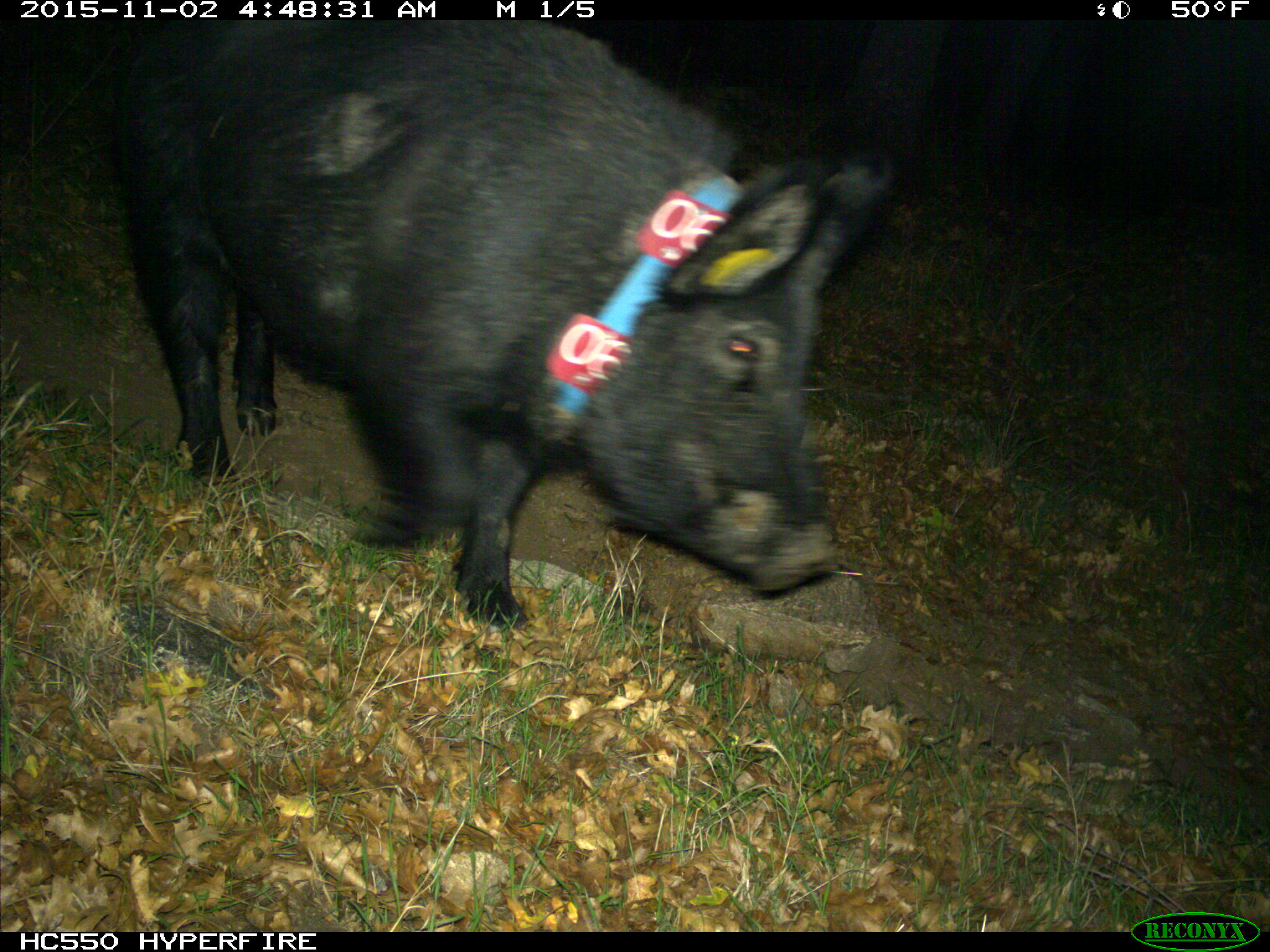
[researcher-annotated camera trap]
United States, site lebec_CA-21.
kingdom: Animalia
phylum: Chordata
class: Mammalia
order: Artiodactyla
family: Suidae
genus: Sus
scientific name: Sus scrofa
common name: wild boar